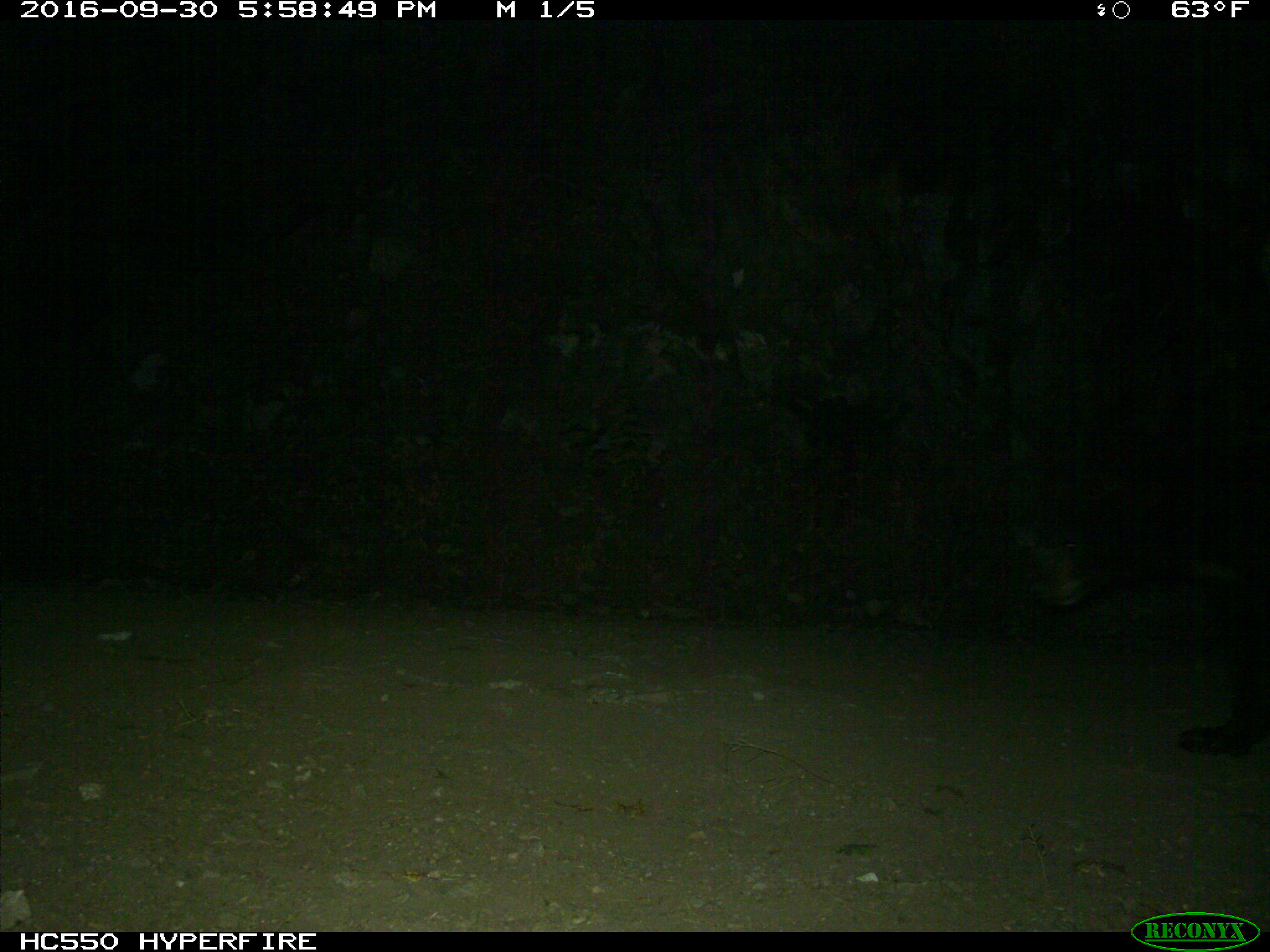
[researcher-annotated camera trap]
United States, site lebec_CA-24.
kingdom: Animalia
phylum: Chordata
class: Mammalia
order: Carnivora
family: Ursidae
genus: Ursus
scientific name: Ursus americanus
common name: american black bear